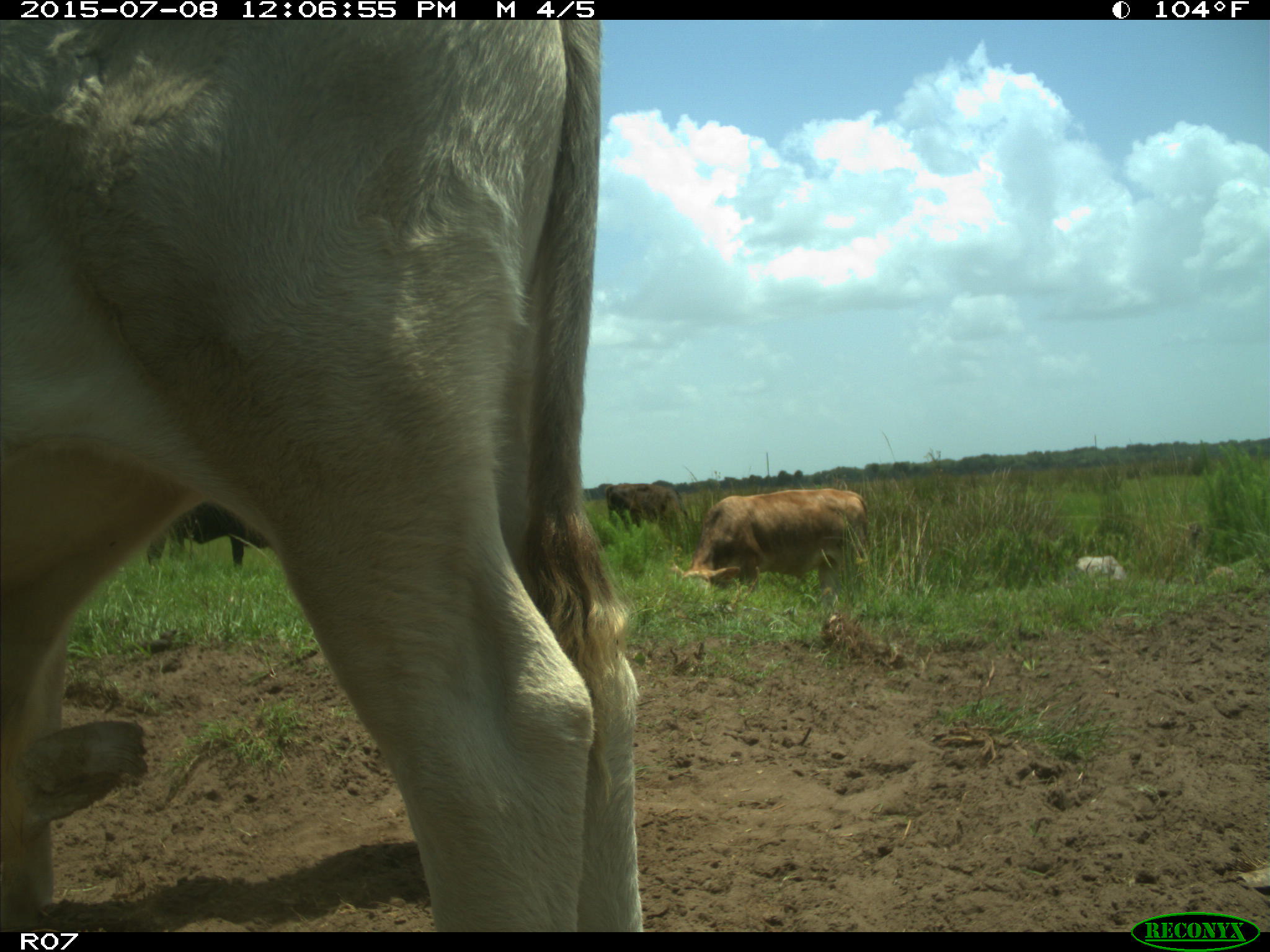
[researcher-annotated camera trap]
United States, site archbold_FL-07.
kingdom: Animalia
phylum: Chordata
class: Mammalia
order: Artiodactyla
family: Bovidae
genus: Bos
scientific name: Bos taurus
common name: domestic cow